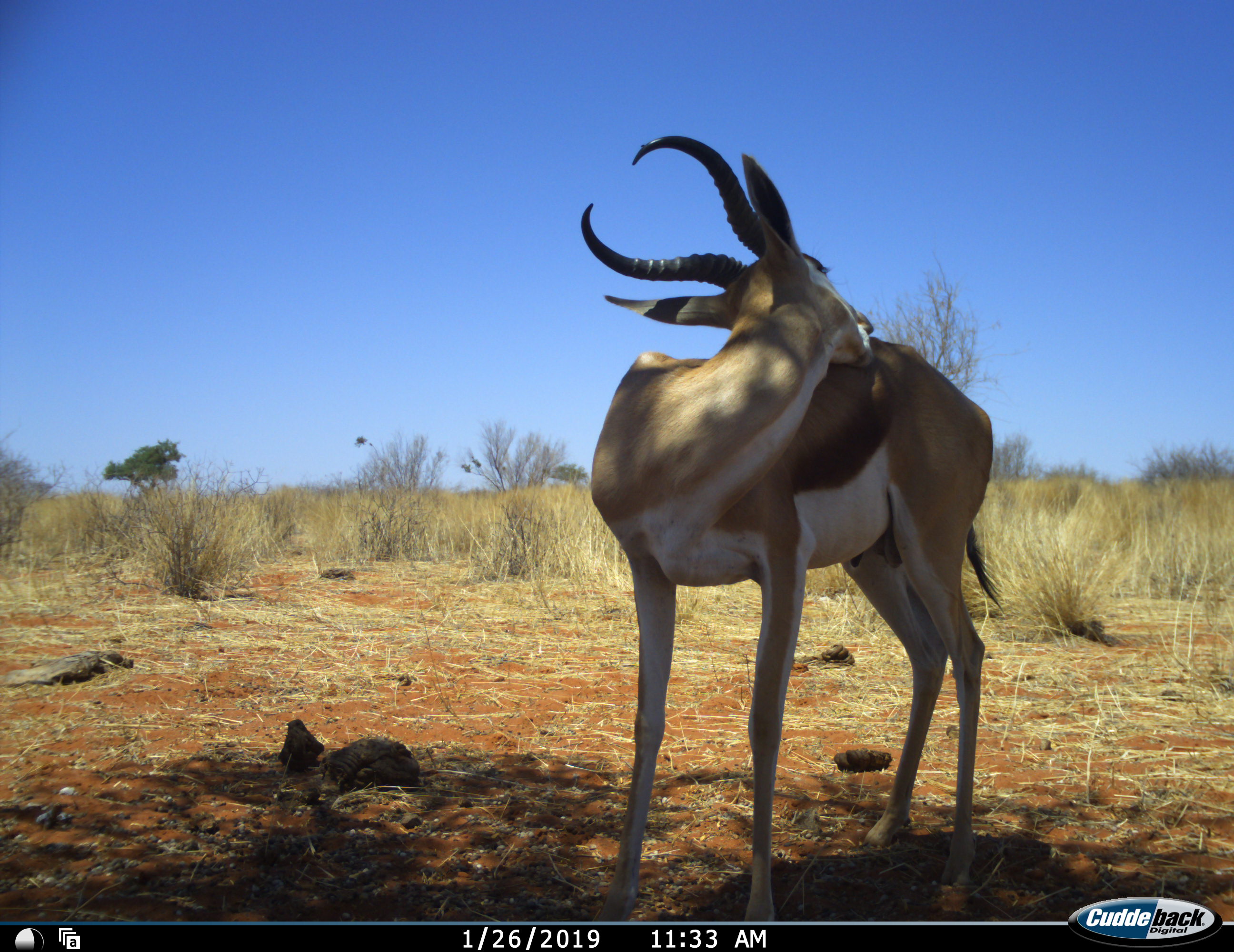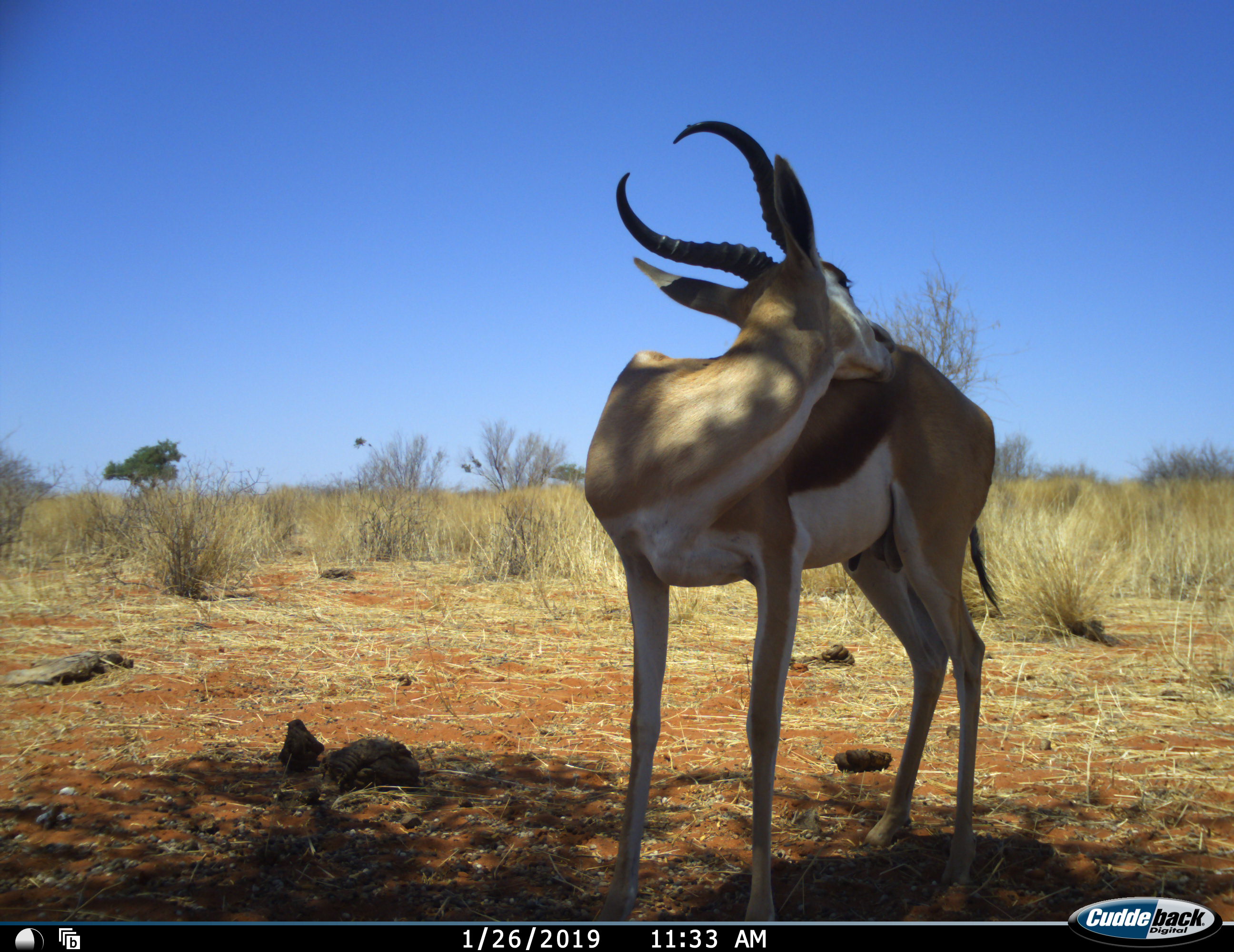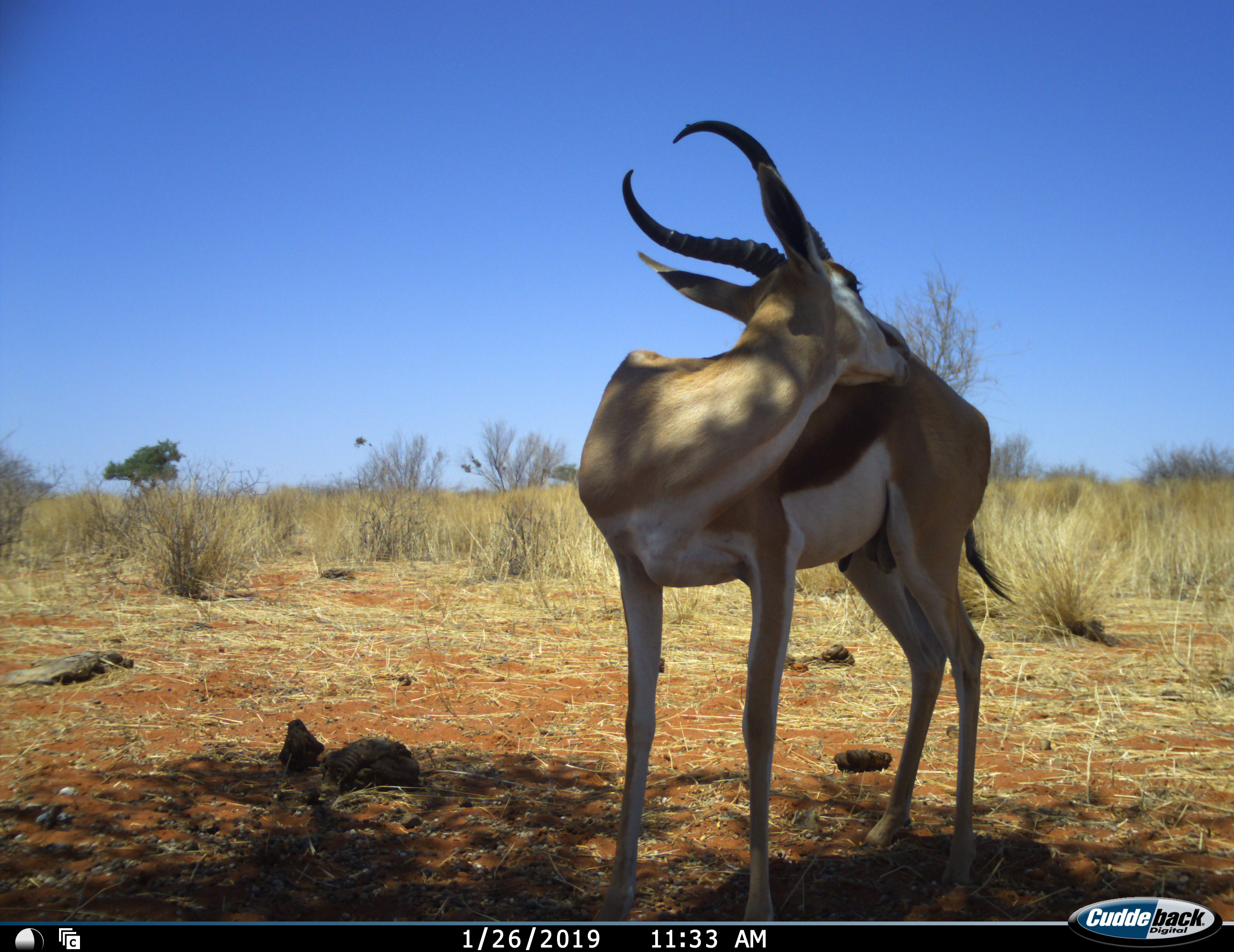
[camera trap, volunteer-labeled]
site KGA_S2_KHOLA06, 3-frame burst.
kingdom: Animalia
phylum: Chordata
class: Mammalia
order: Artiodactyla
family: Bovidae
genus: Antidorcas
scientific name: Antidorcas marsupialis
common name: springbok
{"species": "springbok (Antidorcas marsupialis)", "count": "1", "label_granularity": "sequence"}